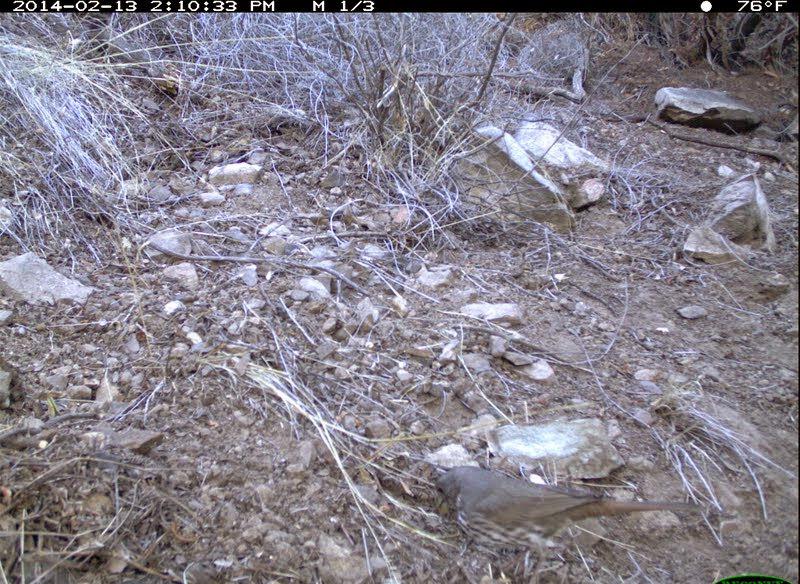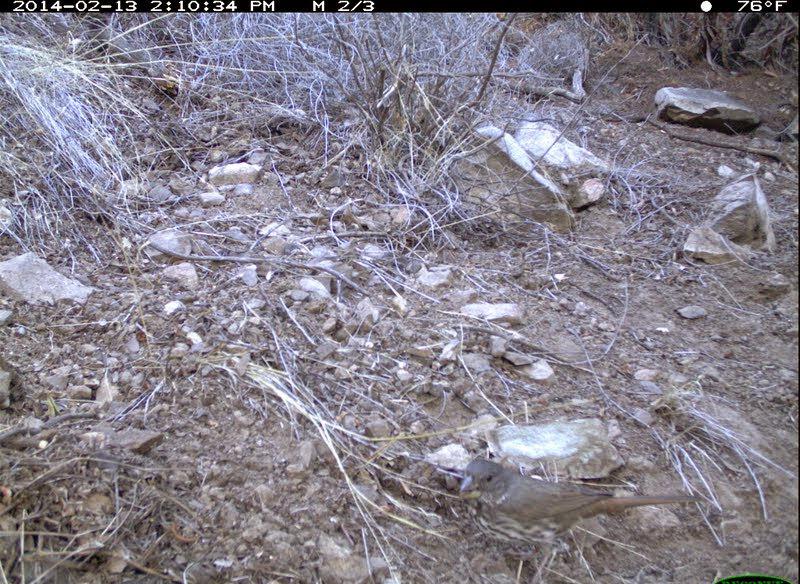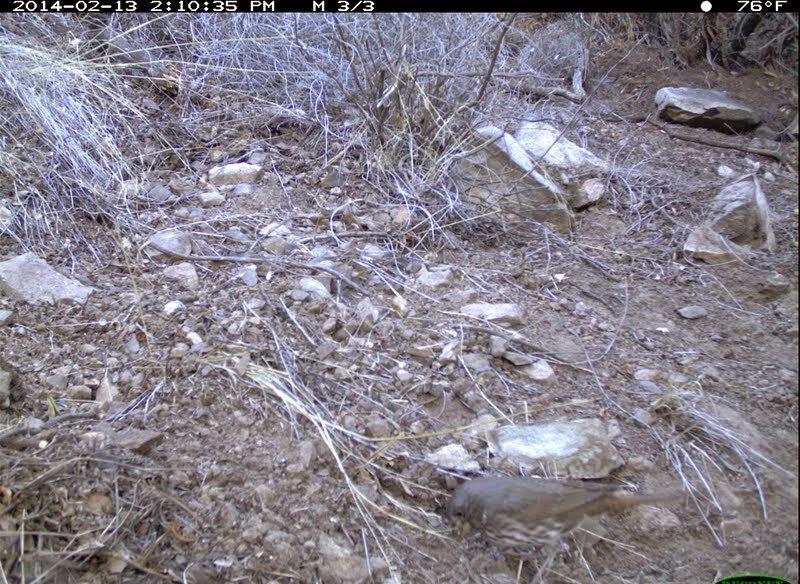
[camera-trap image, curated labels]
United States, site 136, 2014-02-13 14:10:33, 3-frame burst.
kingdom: Animalia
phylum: Chordata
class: Aves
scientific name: Aves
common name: bird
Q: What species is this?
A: Bird (Aves).